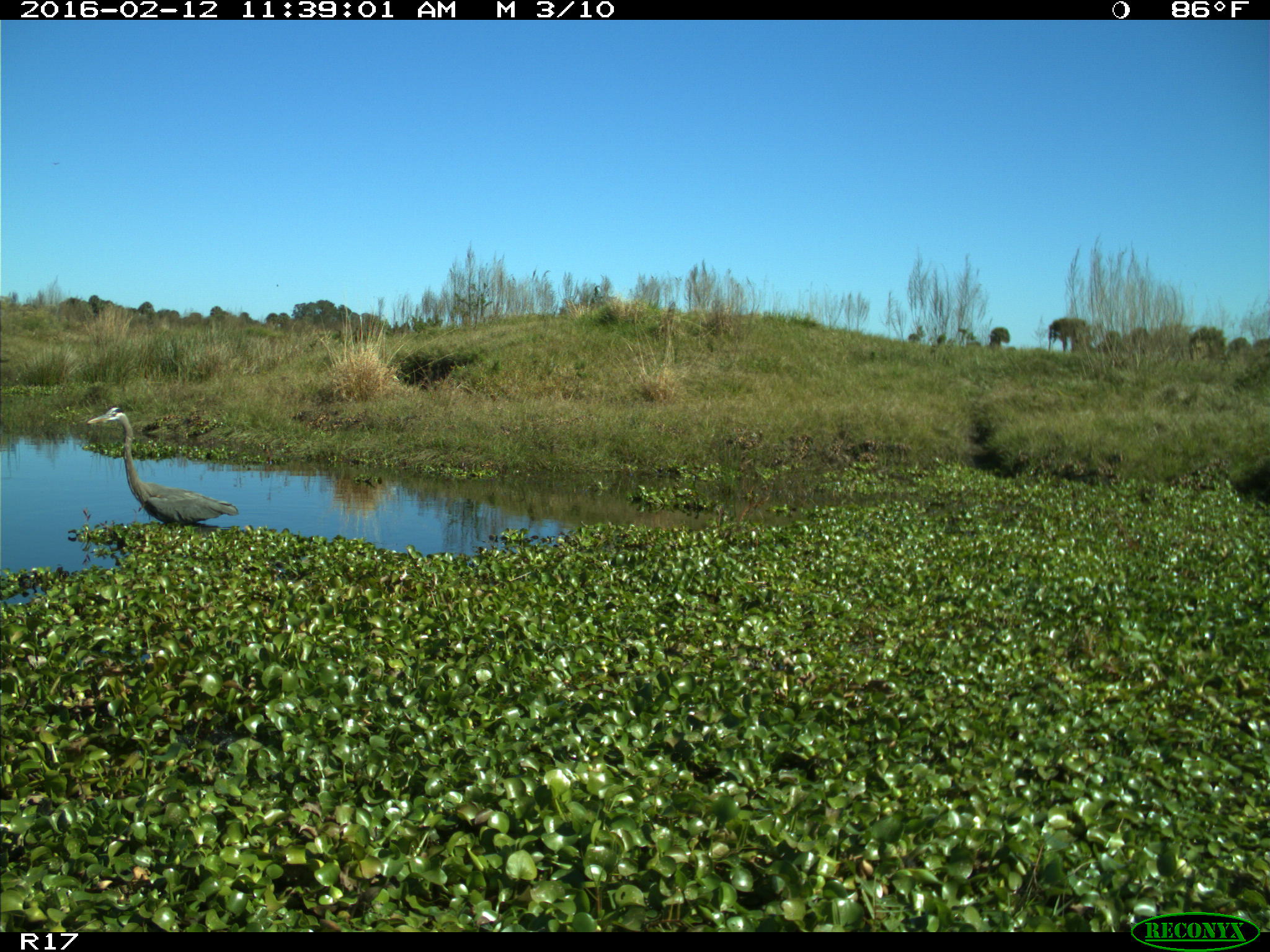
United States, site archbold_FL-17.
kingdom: Animalia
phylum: Chordata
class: Aves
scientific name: Aves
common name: birds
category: unidentified bird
Unidentified bird (birds) (Aves).